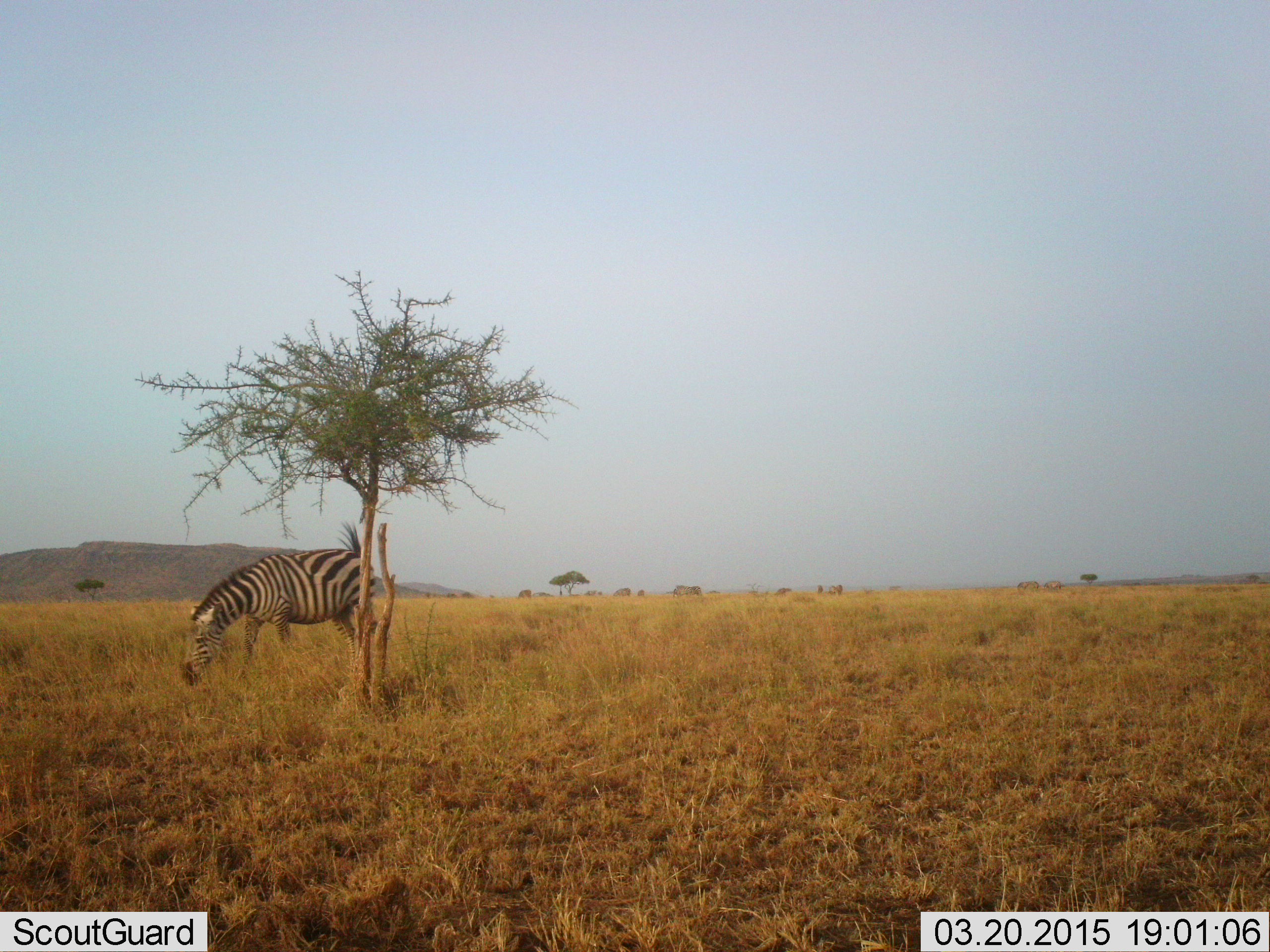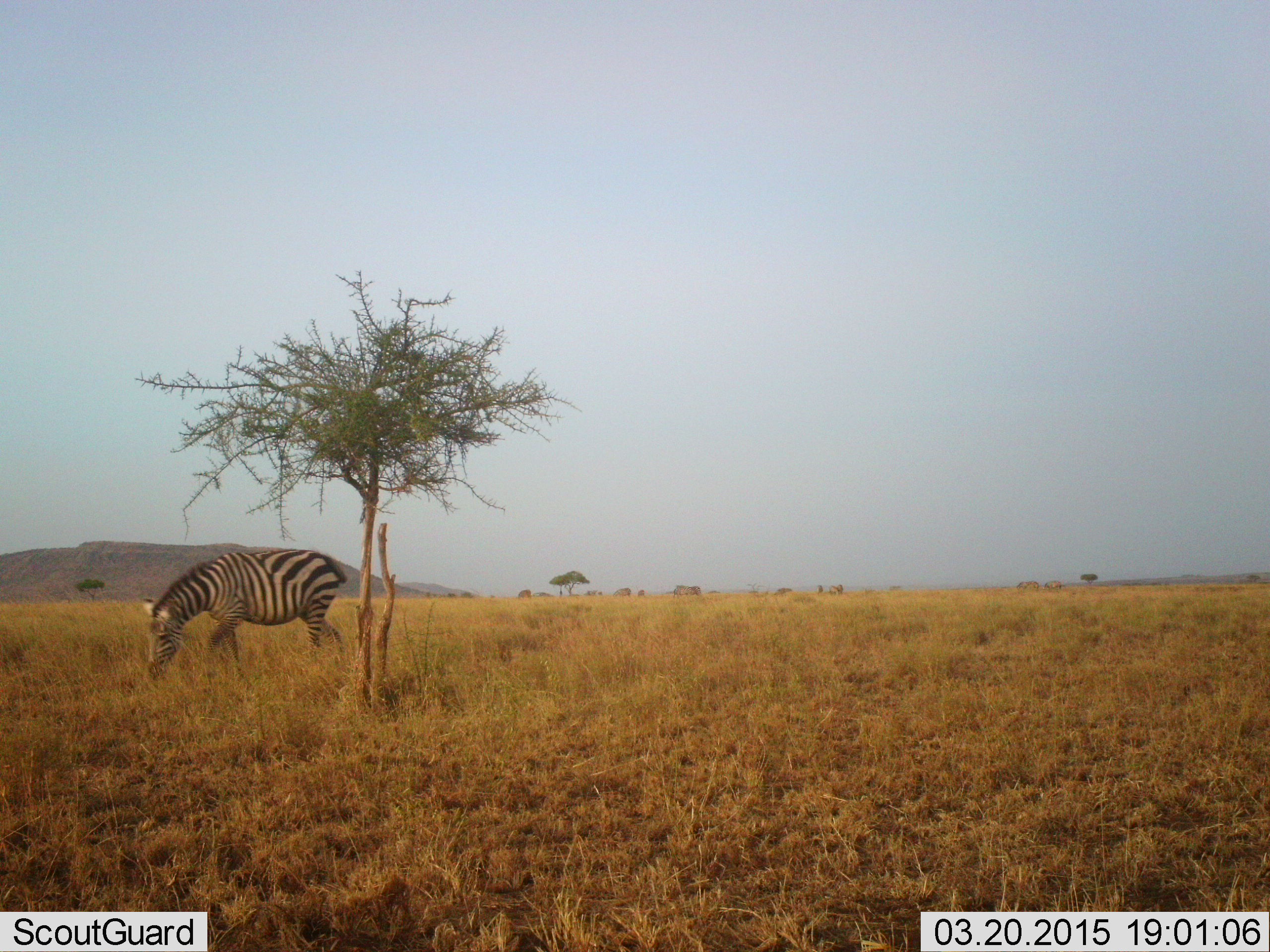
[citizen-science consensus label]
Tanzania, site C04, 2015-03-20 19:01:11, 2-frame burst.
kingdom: Animalia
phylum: Chordata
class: Mammalia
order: Perissodactyla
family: Equidae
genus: Equus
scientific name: Equus quagga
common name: plains zebra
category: zebra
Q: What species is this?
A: Zebra (plains zebra) (Equus quagga).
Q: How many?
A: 1.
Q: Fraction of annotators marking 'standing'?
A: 30%.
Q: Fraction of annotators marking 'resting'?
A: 0%.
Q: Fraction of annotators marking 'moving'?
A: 30%.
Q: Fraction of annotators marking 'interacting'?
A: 10%.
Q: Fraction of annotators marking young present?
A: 0%.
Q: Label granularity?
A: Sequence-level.